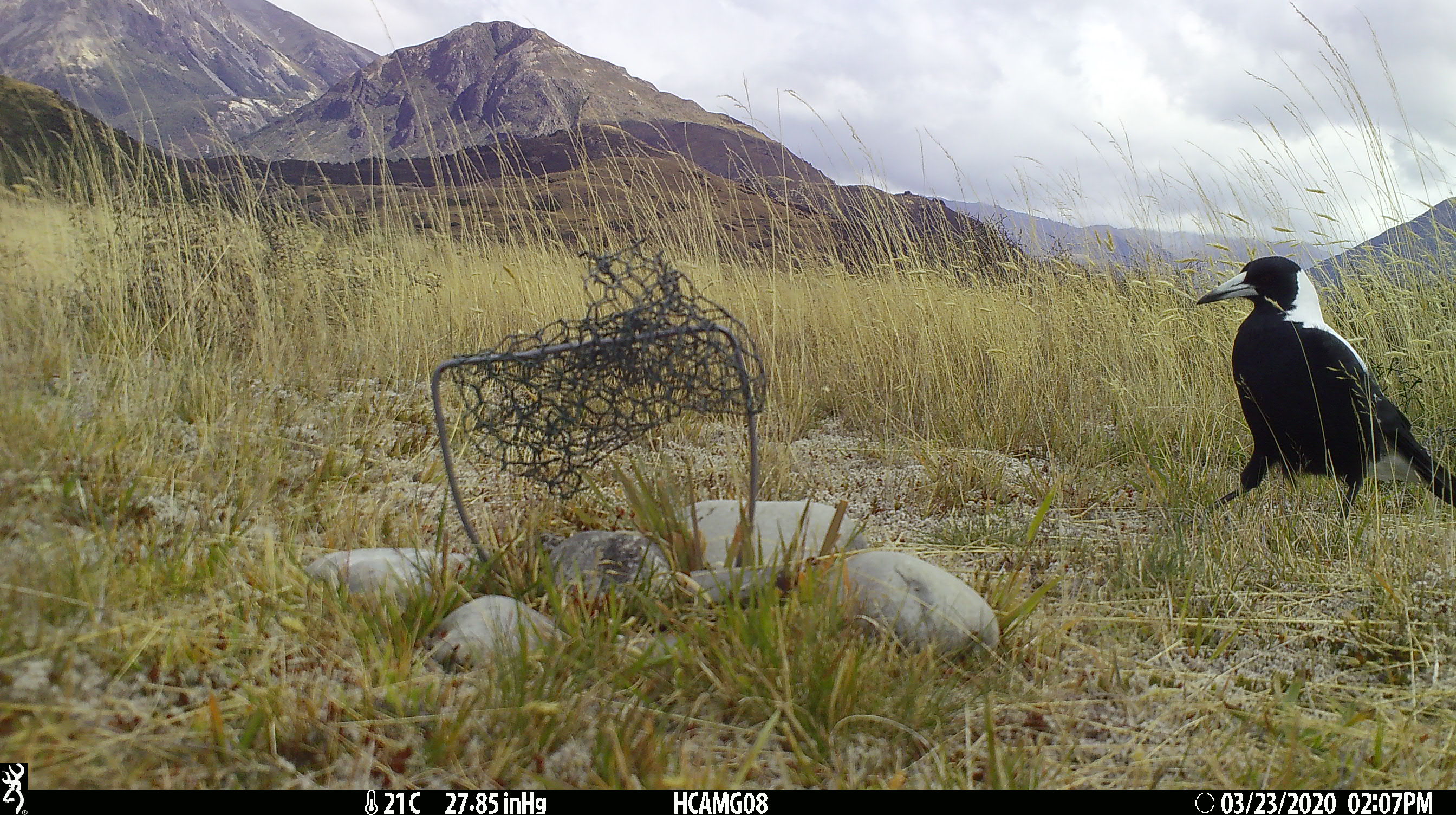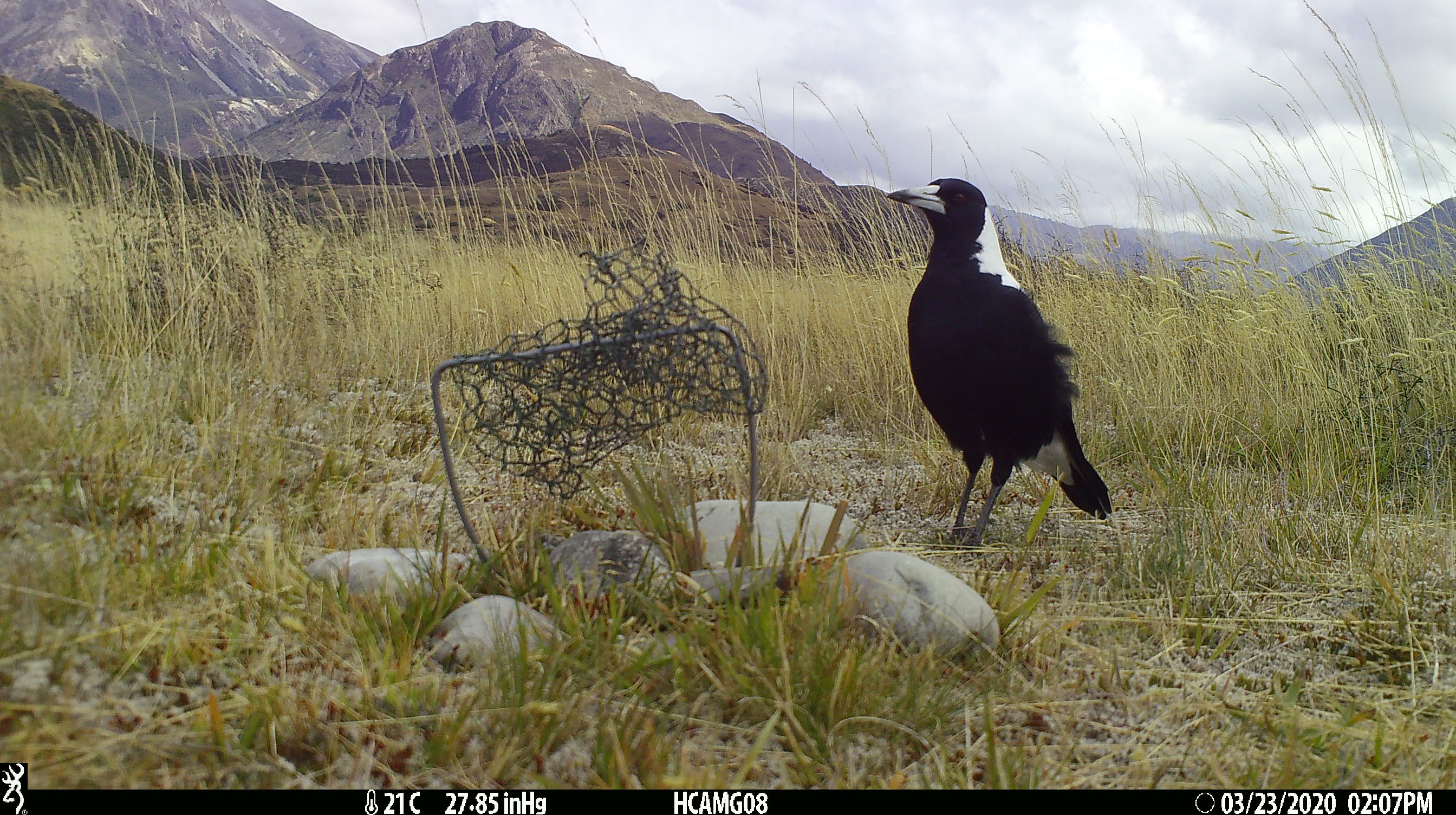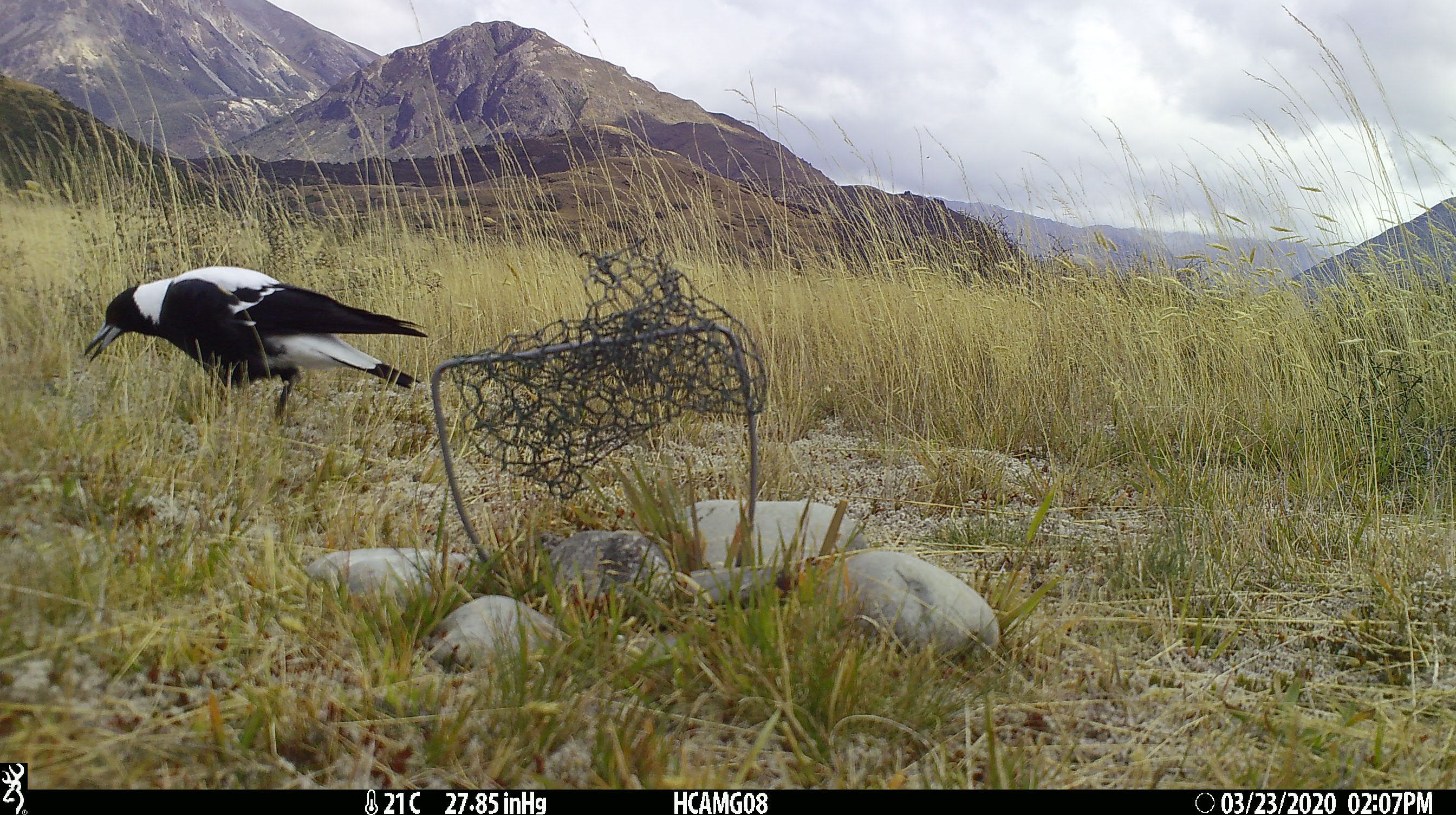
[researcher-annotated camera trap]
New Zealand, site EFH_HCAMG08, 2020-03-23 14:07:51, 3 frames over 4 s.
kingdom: Animalia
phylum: Chordata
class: Aves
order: Passeriformes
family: Artamidae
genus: Gymnorhina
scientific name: Gymnorhina tibicen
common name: australian magpie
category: magpie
Magpie (australian magpie) (Gymnorhina tibicen).